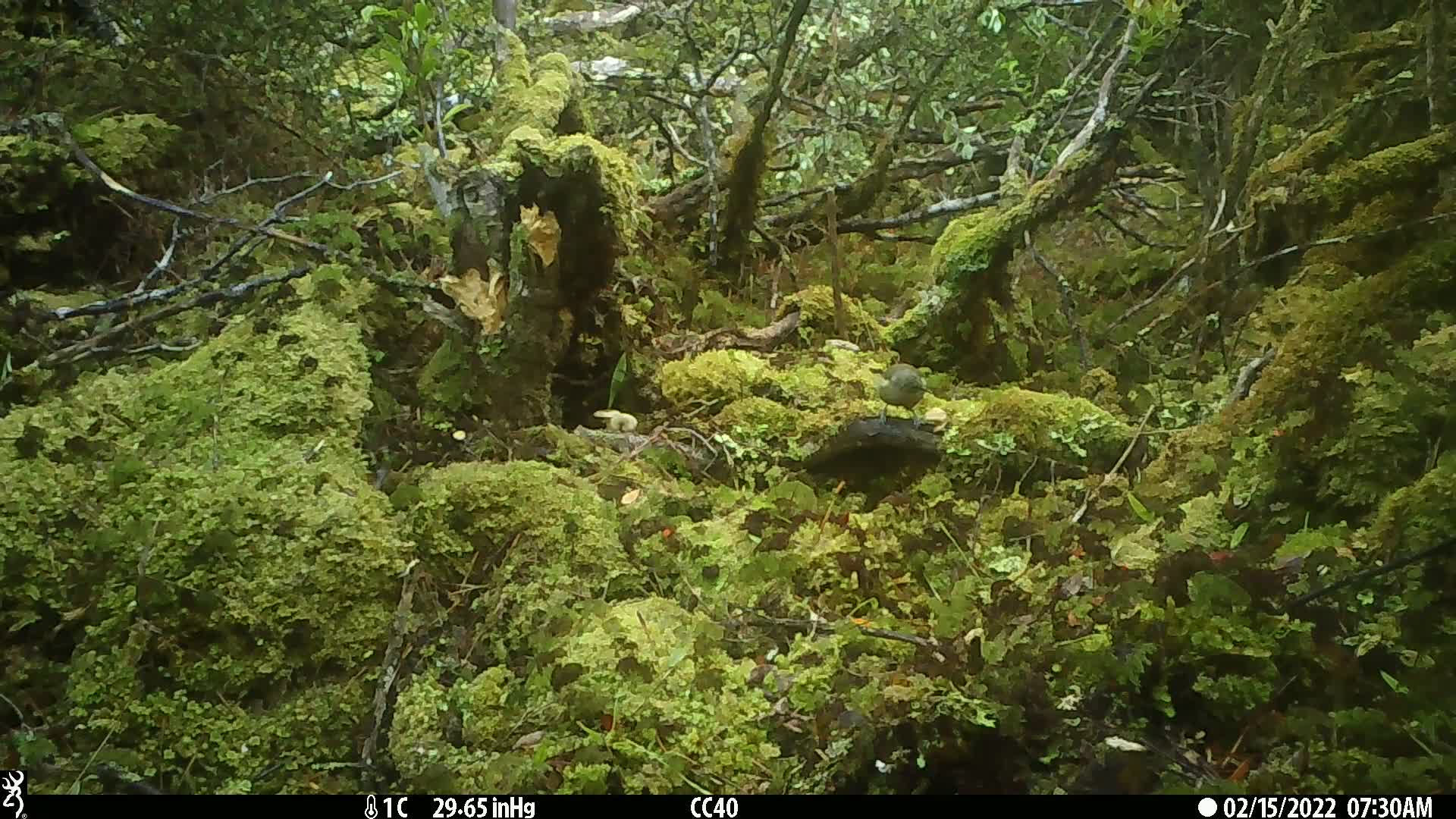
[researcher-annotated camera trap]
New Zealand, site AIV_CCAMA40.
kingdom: Animalia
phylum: Chordata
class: Aves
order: Passeriformes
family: Meliphagidae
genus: Anthornis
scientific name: Anthornis melanura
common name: new zealand bellbird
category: bellbird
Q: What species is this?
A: Bellbird (new zealand bellbird) (Anthornis melanura).